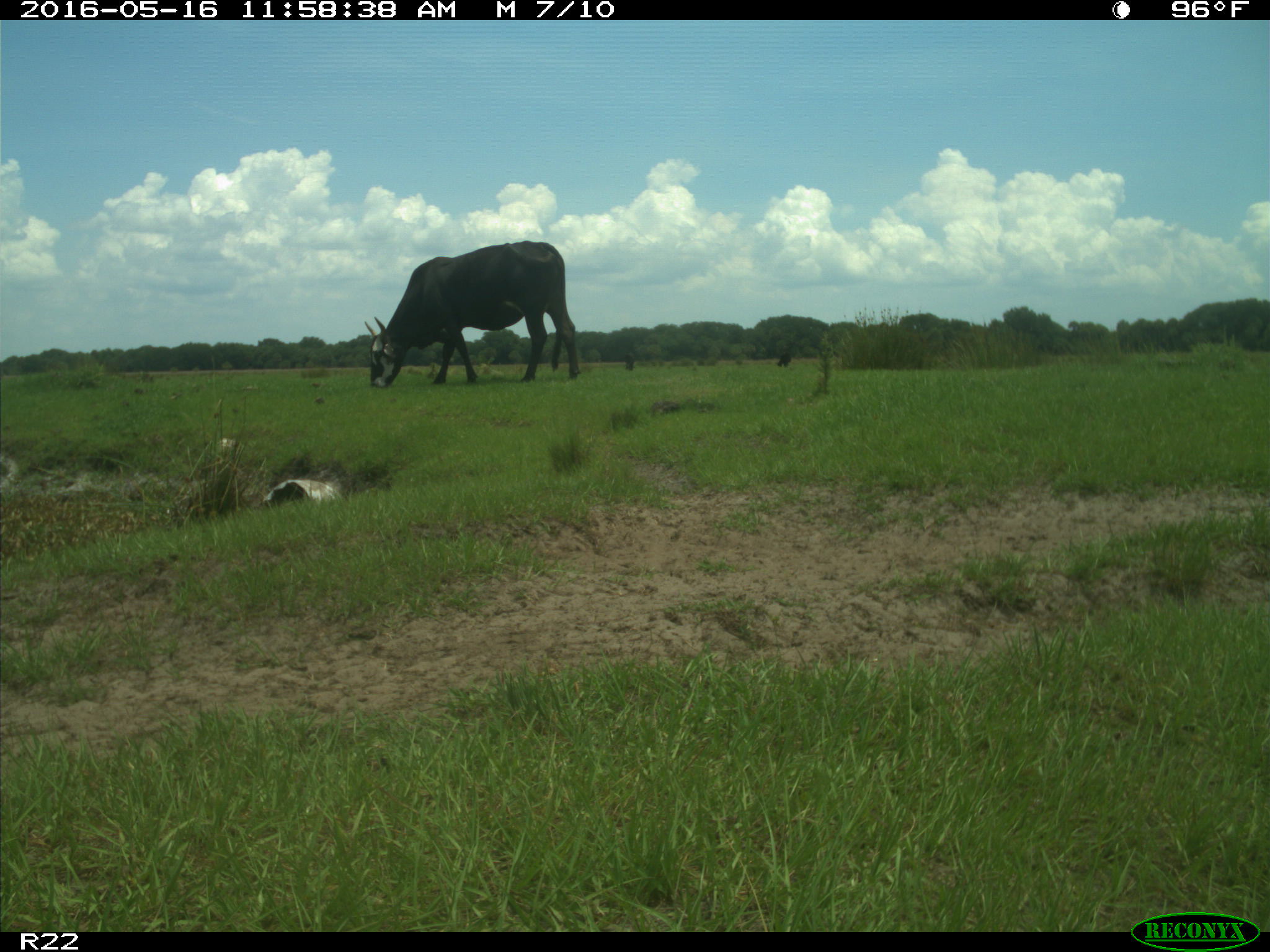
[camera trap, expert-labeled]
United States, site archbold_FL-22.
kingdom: Animalia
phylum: Chordata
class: Mammalia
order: Artiodactyla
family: Bovidae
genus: Bos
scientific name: Bos taurus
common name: domestic cow